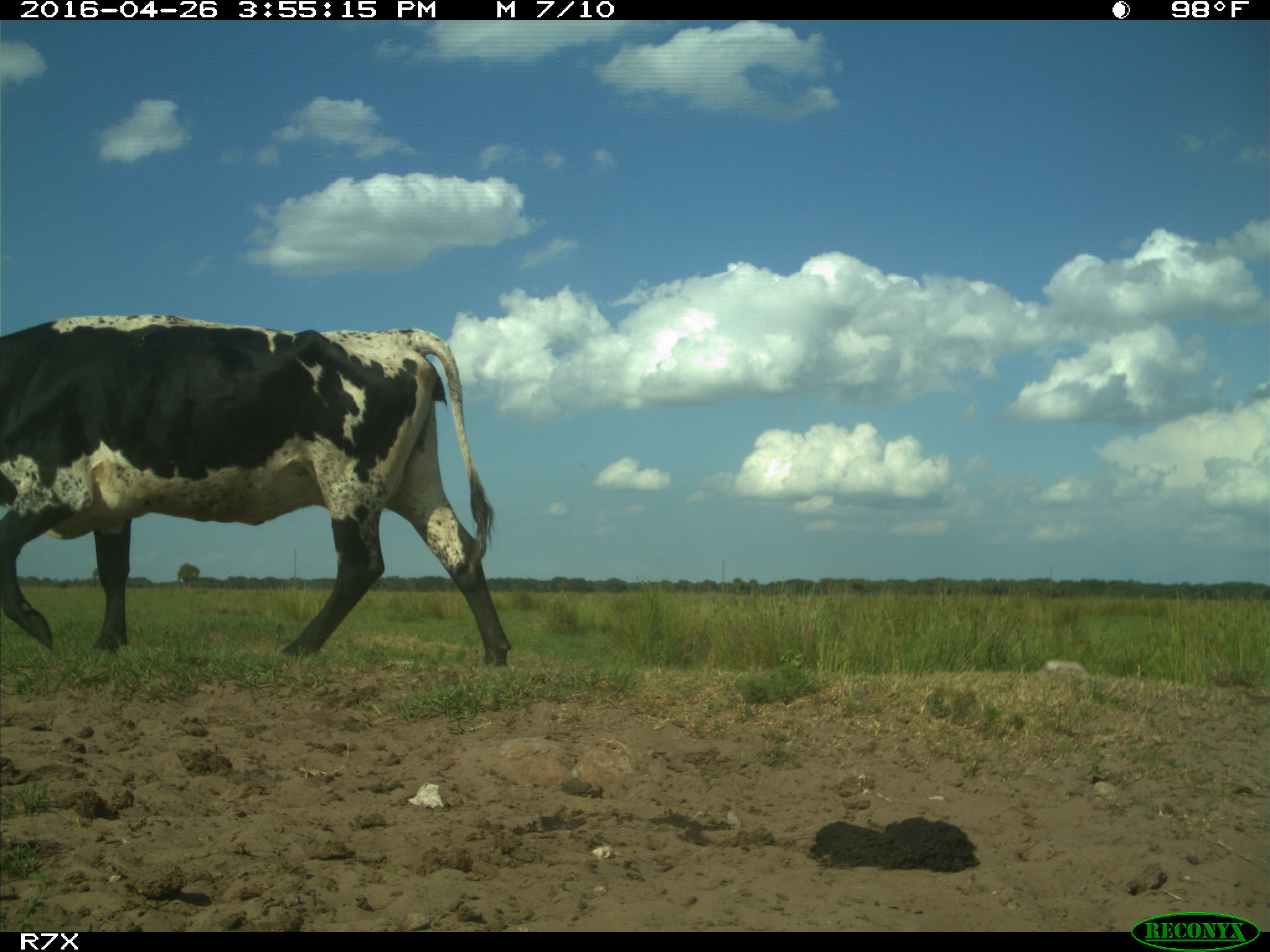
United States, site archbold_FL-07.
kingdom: Animalia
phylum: Chordata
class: Mammalia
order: Artiodactyla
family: Bovidae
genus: Bos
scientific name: Bos taurus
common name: domestic cow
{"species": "Bos taurus (domestic cow)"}